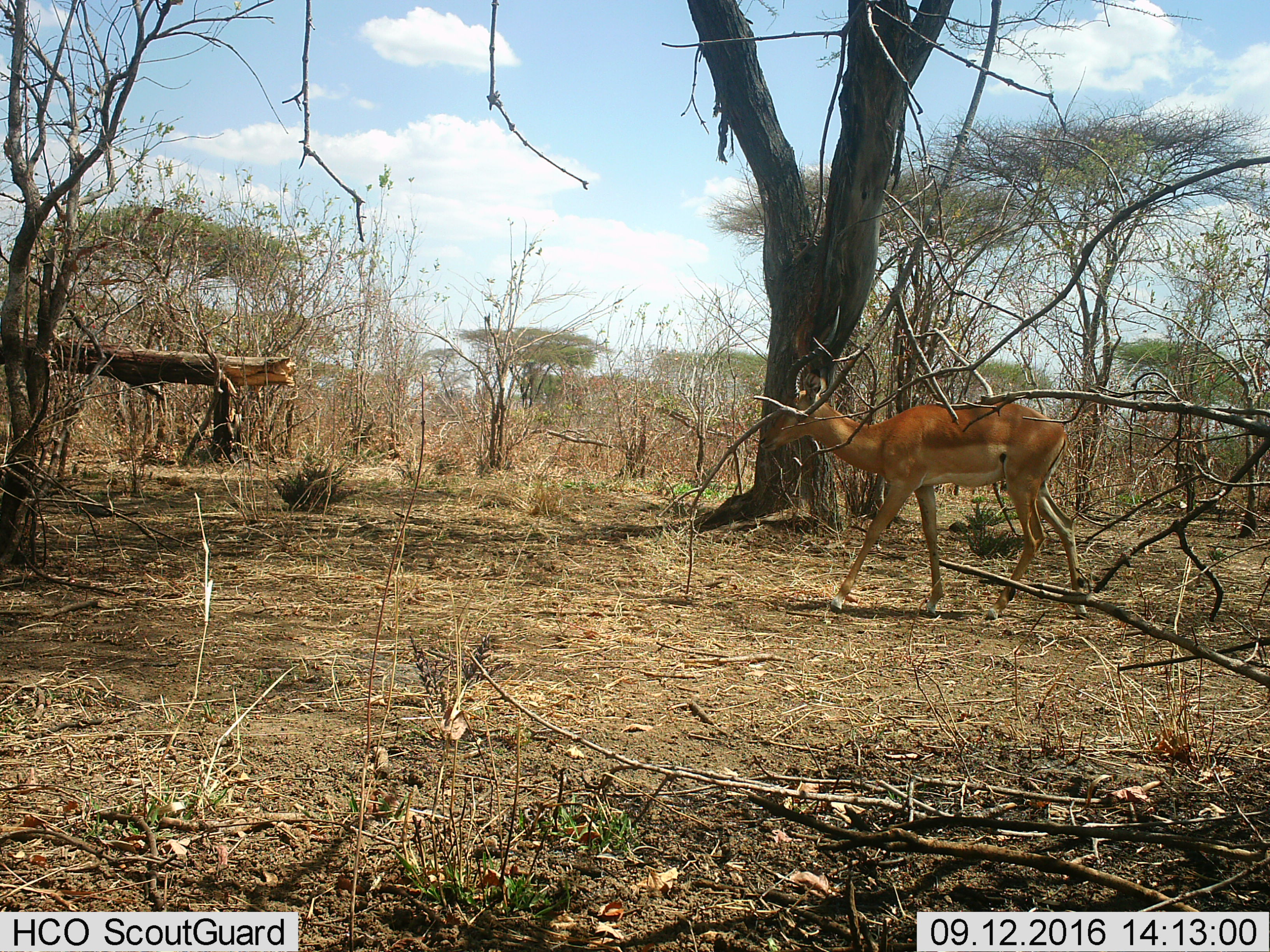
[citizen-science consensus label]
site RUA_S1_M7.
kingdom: Animalia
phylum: Chordata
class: Mammalia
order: Artiodactyla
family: Bovidae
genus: Aepyceros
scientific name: Aepyceros melampus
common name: impala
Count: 1.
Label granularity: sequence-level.